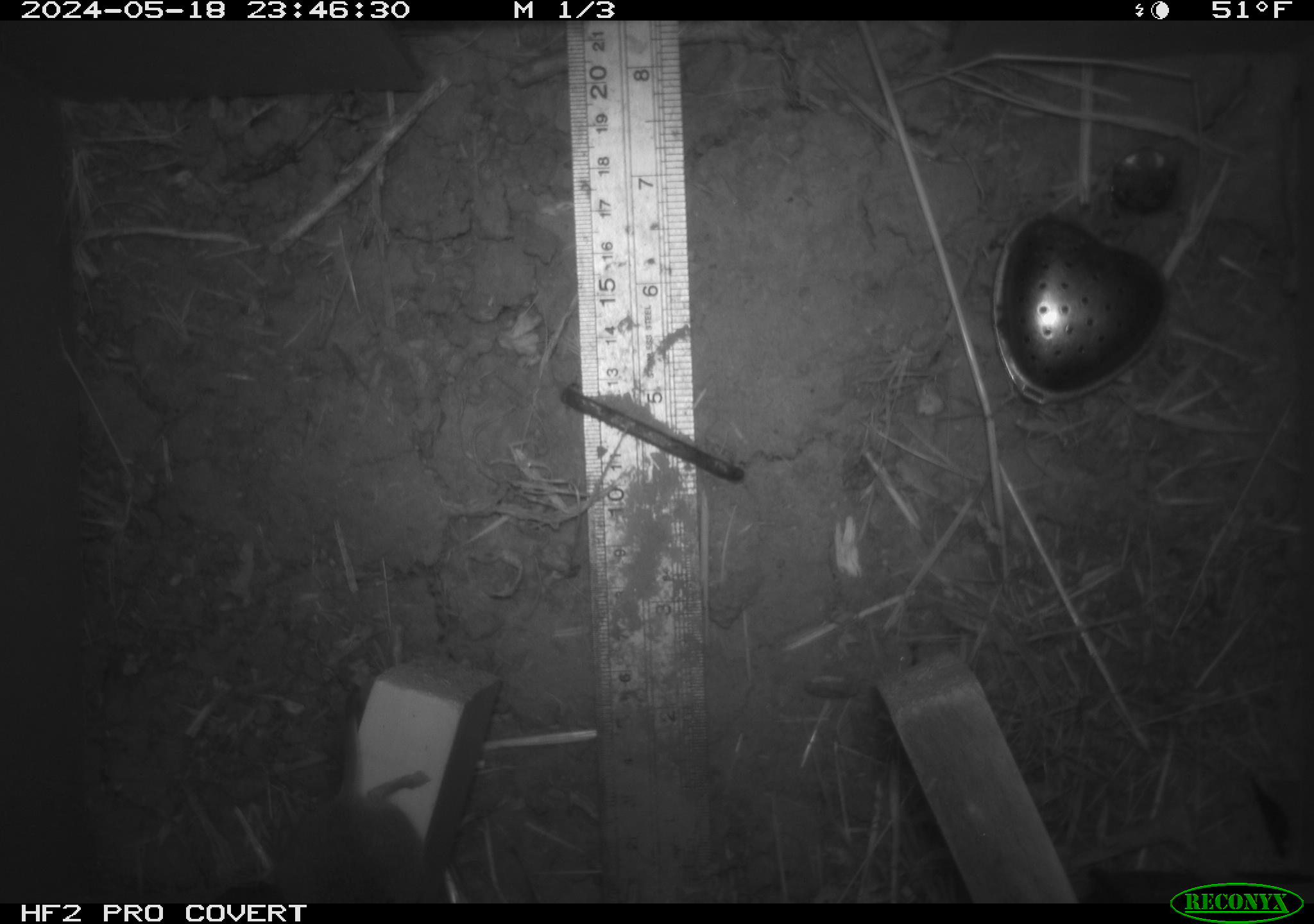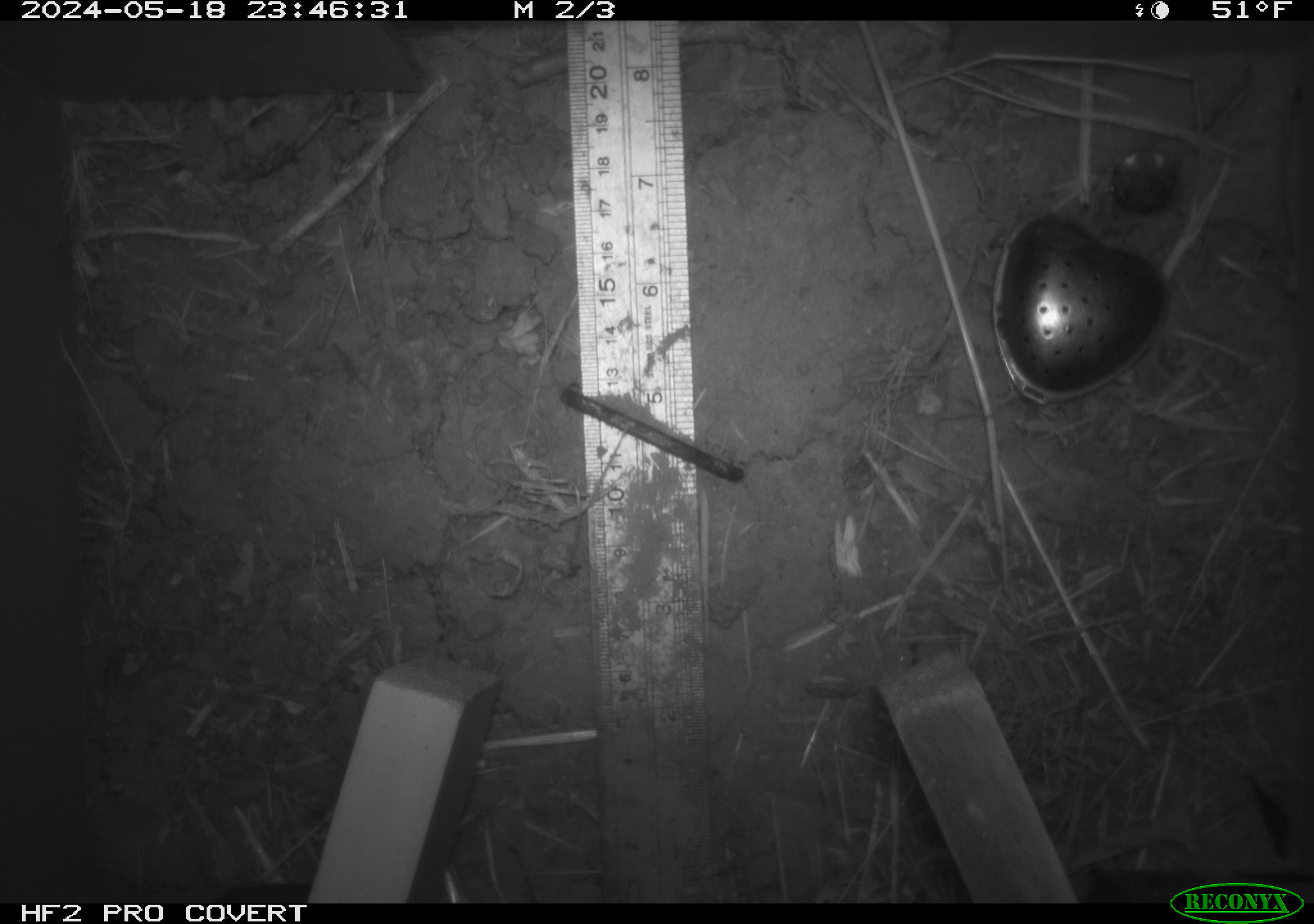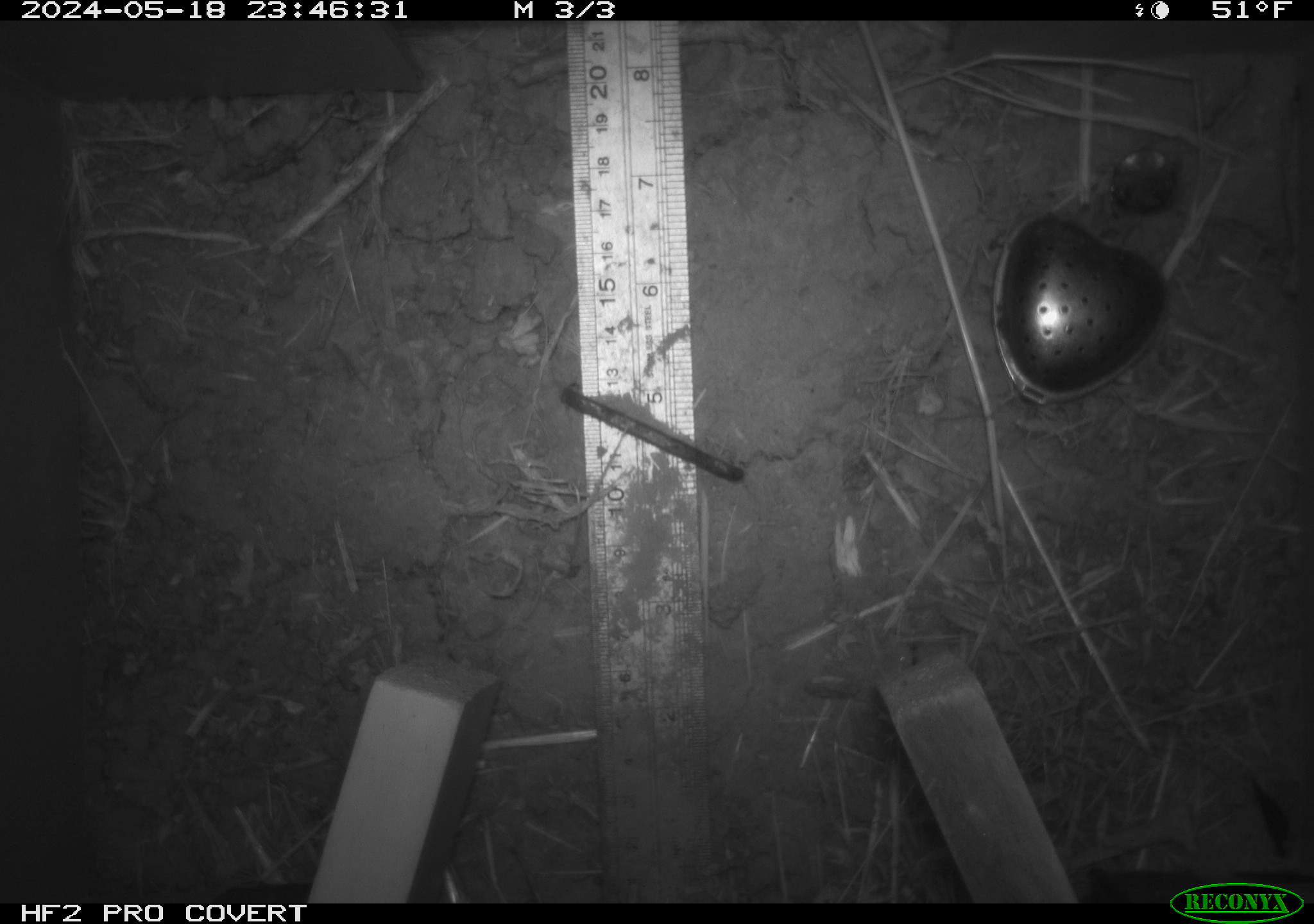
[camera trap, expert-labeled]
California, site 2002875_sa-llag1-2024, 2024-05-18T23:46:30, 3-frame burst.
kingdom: Animalia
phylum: Chordata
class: Mammalia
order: Rodentia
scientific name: Rodentia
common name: mouse species